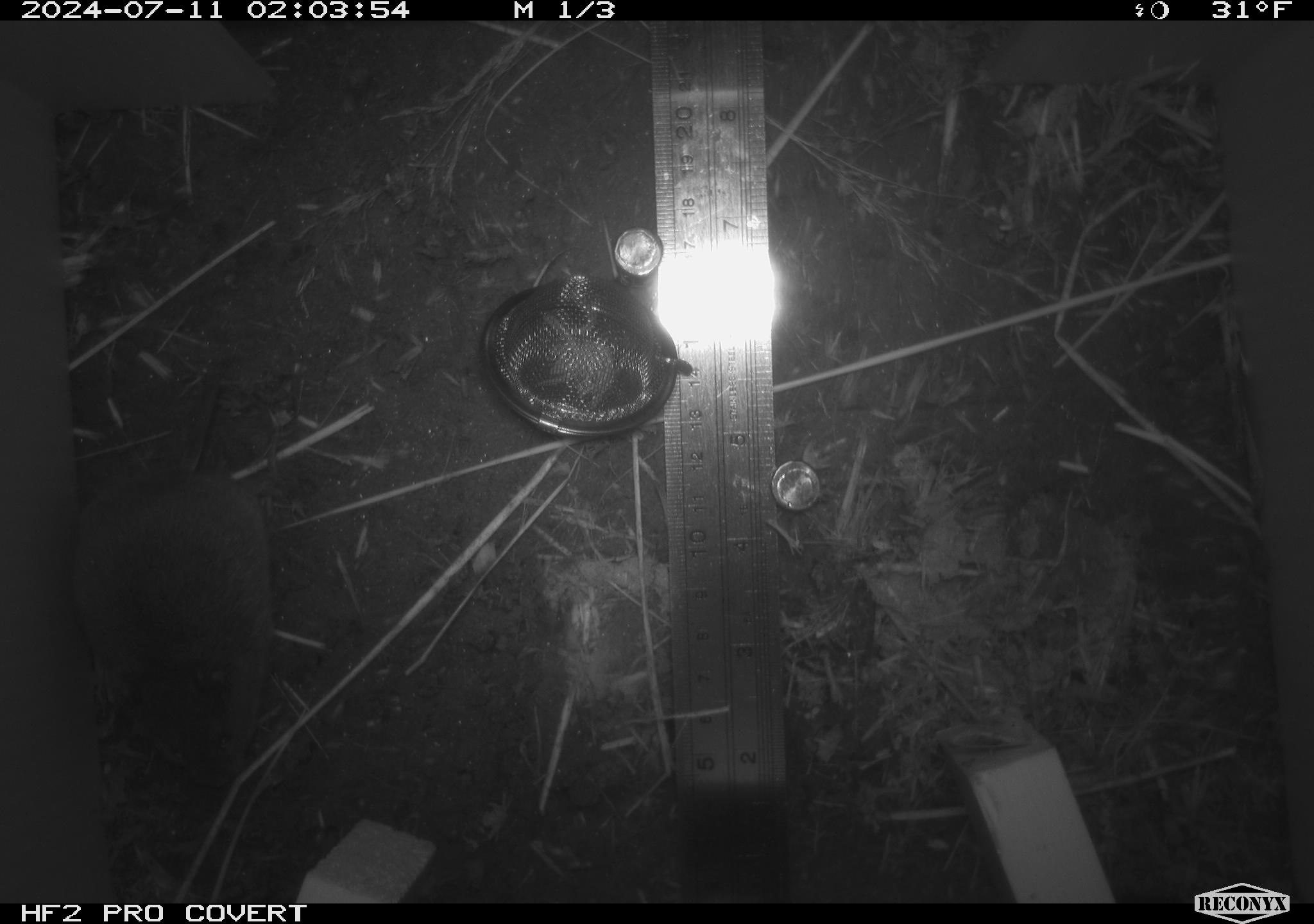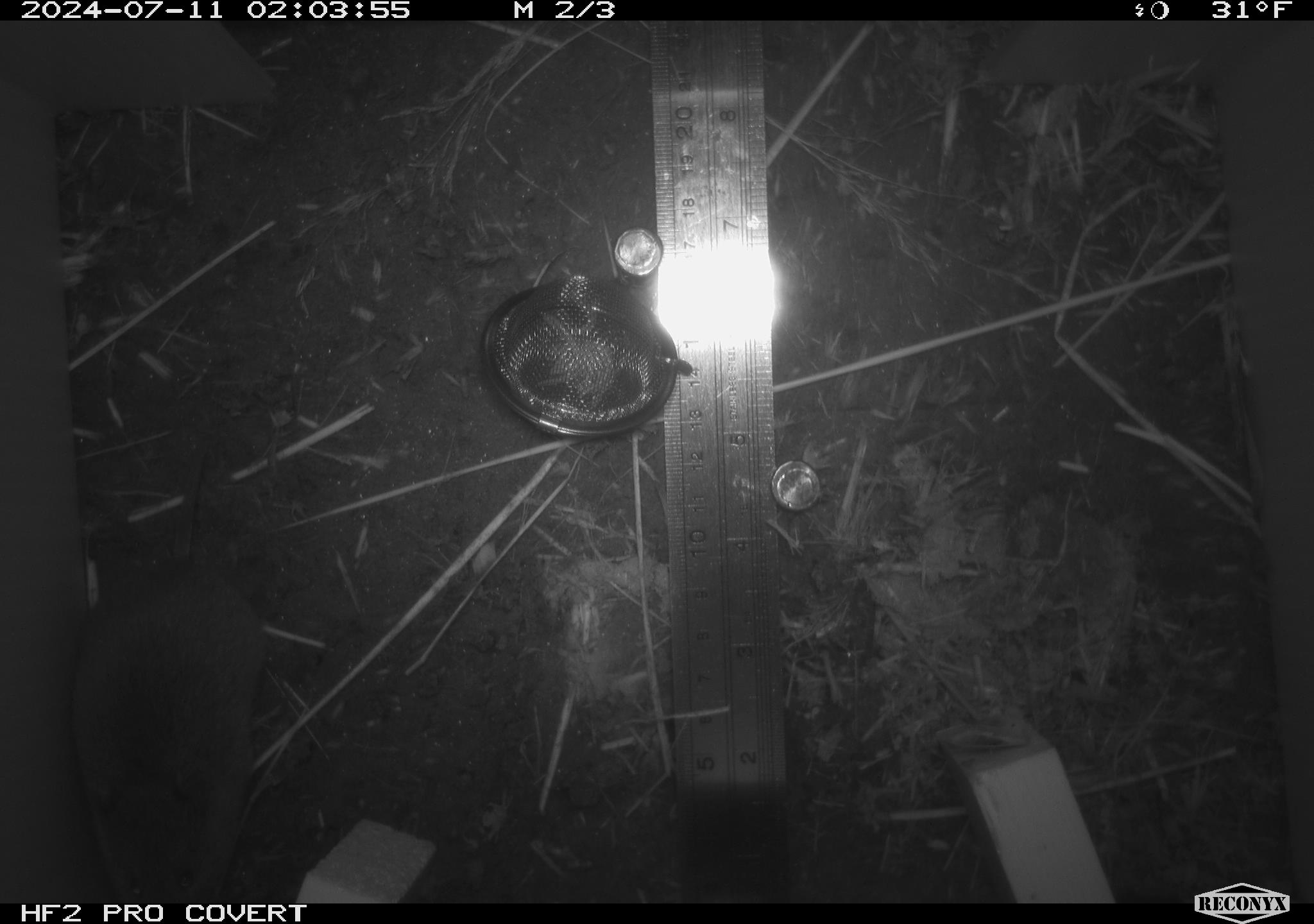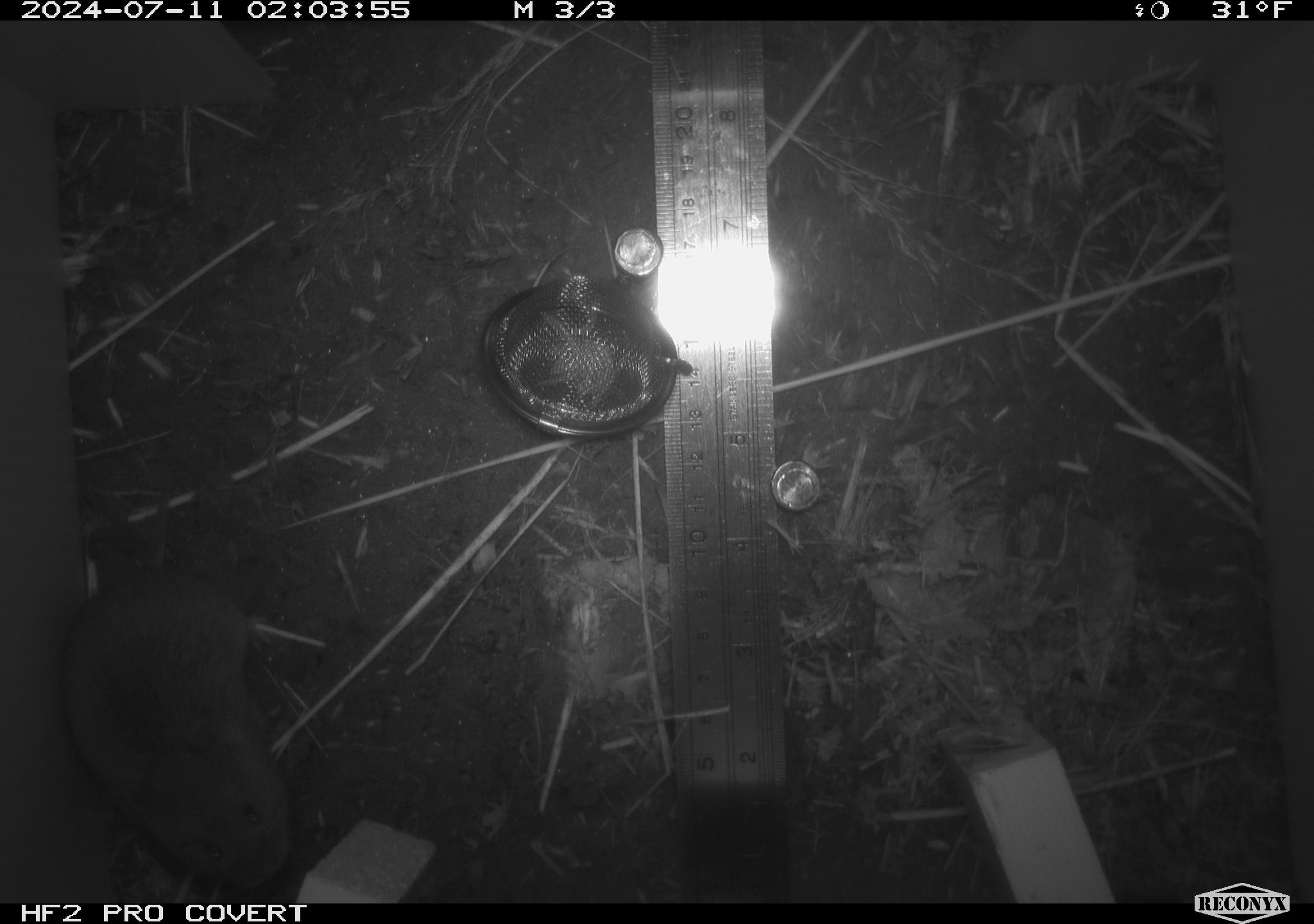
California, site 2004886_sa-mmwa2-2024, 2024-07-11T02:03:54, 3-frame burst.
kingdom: Animalia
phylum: Chordata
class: Mammalia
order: Rodentia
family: Cricetidae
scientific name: Arvicolinae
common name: voles, lemmings, and muskrats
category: arvicolinae subfamily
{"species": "arvicolinae subfamily (voles, lemmings, and muskrats) (Arvicolinae)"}